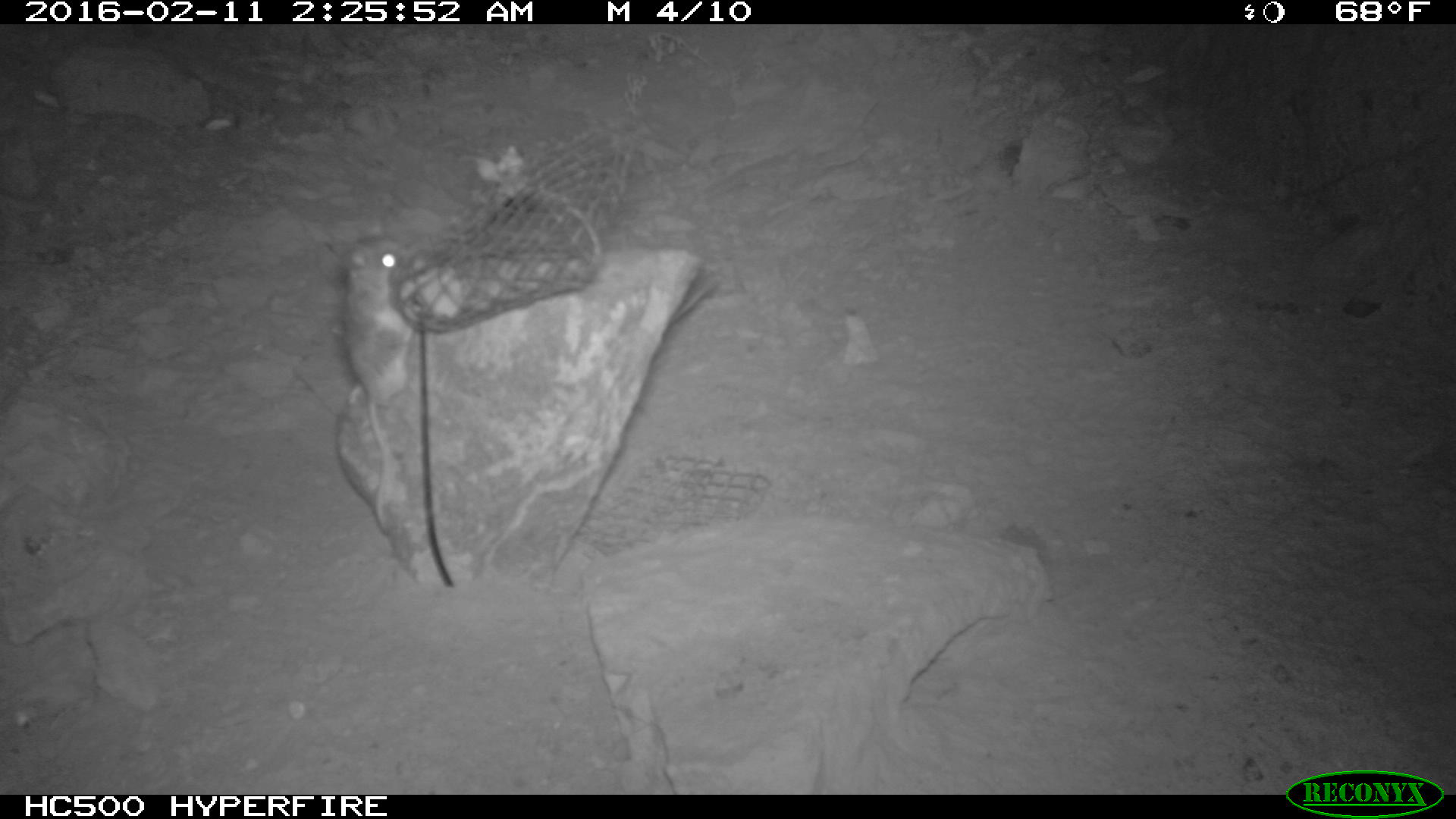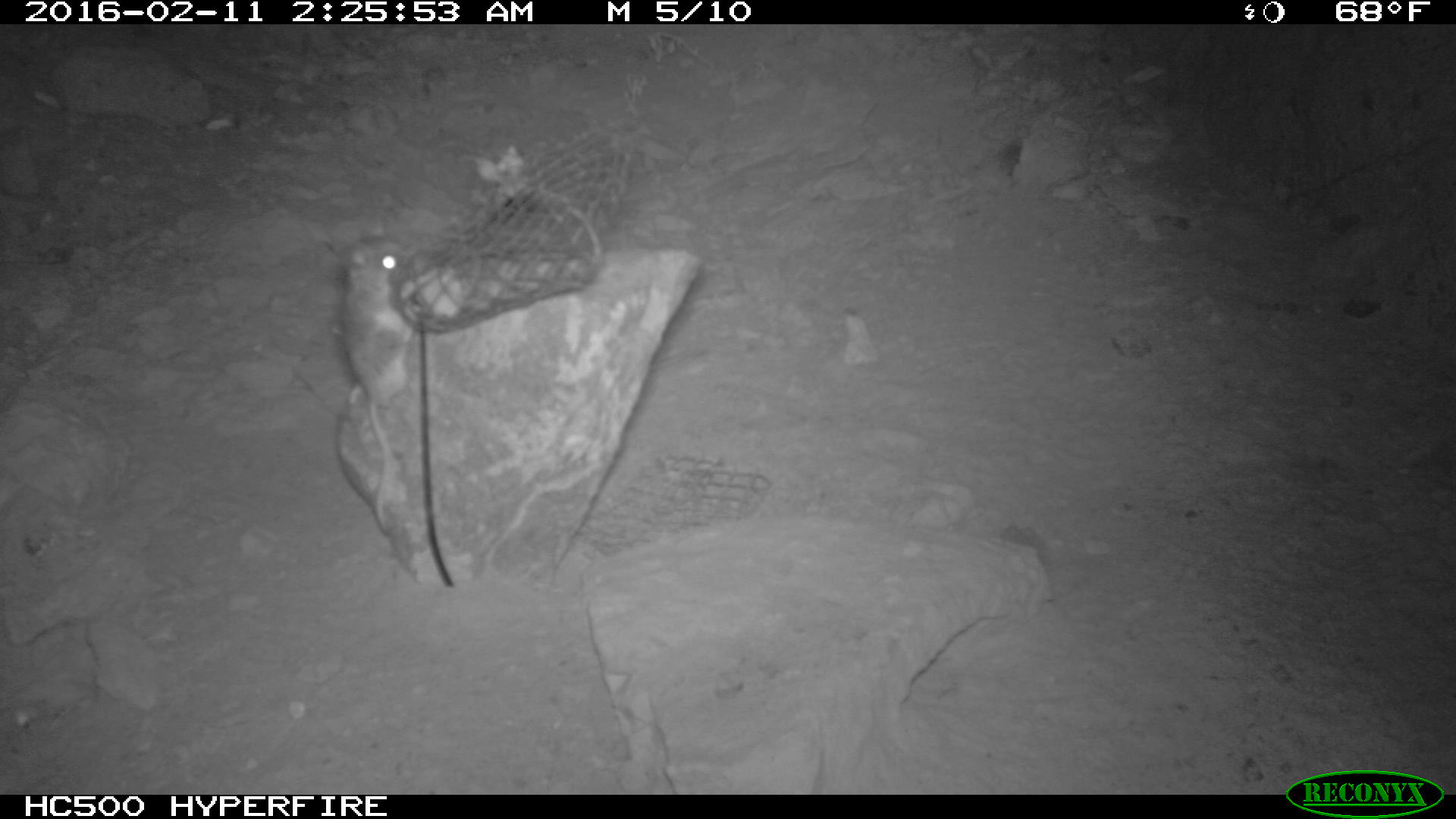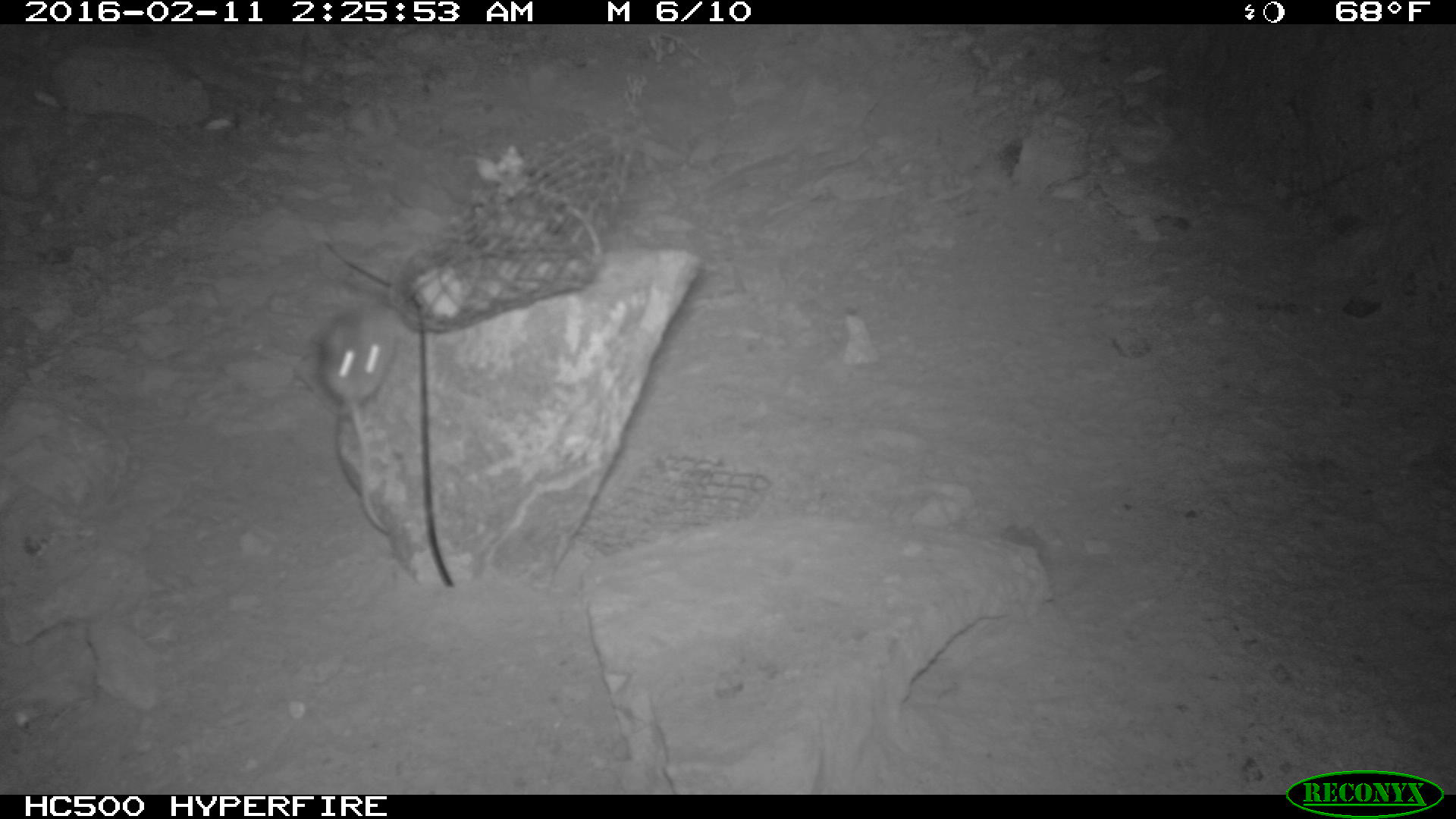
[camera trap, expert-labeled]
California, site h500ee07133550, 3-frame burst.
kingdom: Animalia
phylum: Chordata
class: Mammalia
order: Rodentia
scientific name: Rodentia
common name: rodent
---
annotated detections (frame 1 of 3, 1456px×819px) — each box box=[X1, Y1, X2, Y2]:
rodent: box=[340, 233, 414, 535]; box=[667, 281, 717, 327]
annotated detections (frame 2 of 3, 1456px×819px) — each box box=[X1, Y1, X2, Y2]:
rodent: box=[315, 218, 426, 535]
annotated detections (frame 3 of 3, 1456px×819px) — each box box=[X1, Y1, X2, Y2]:
rodent: box=[321, 296, 413, 537]